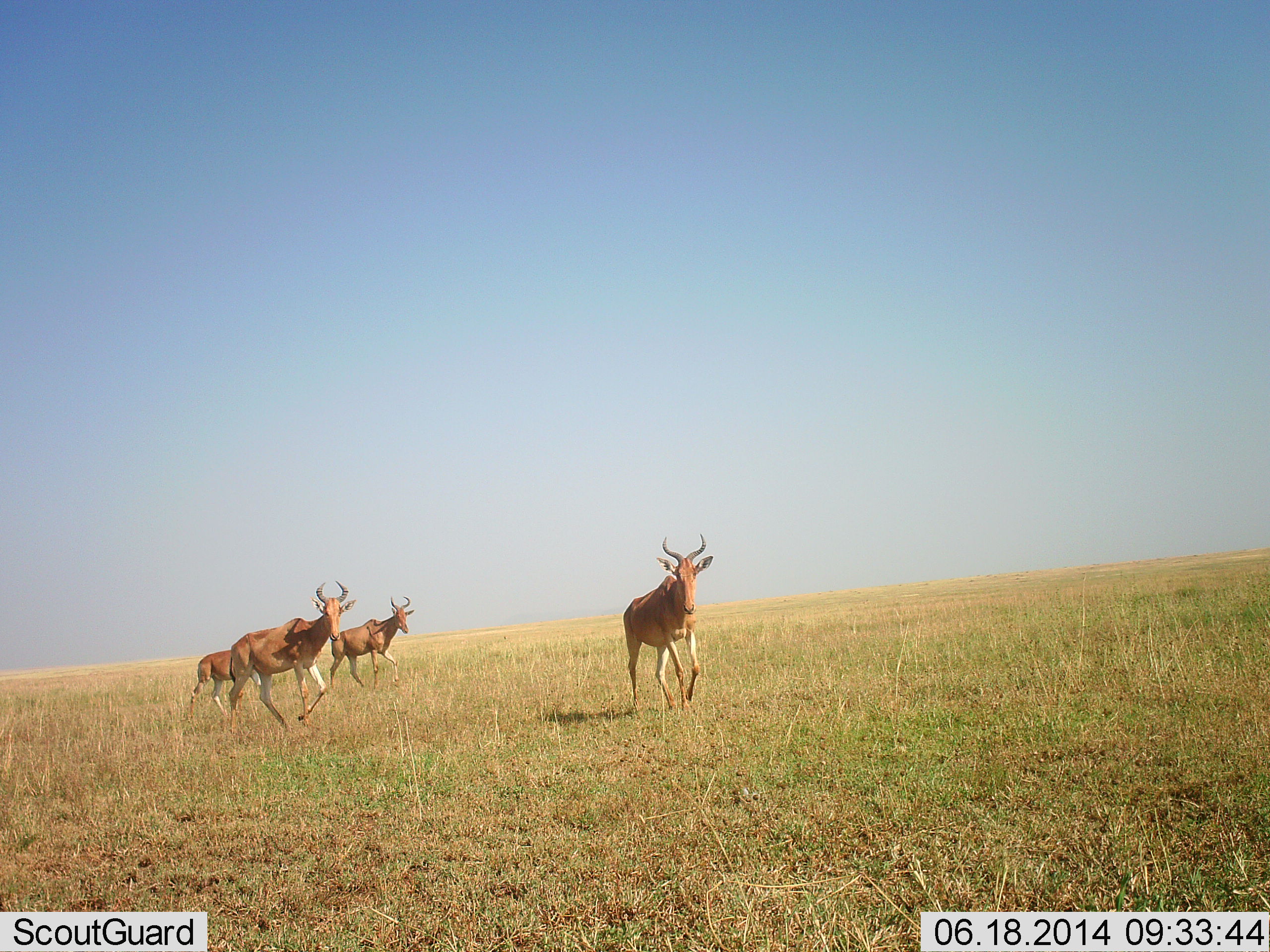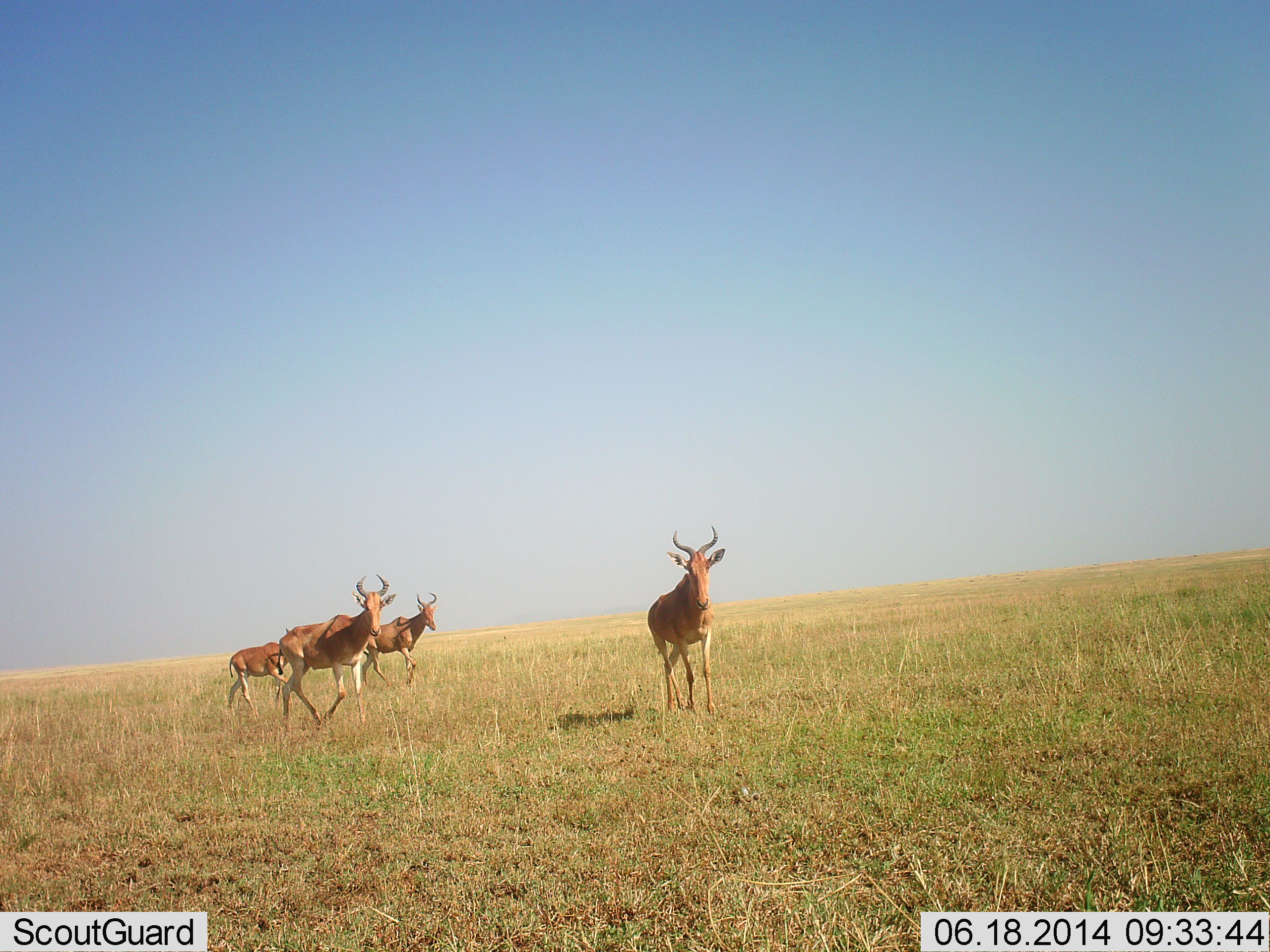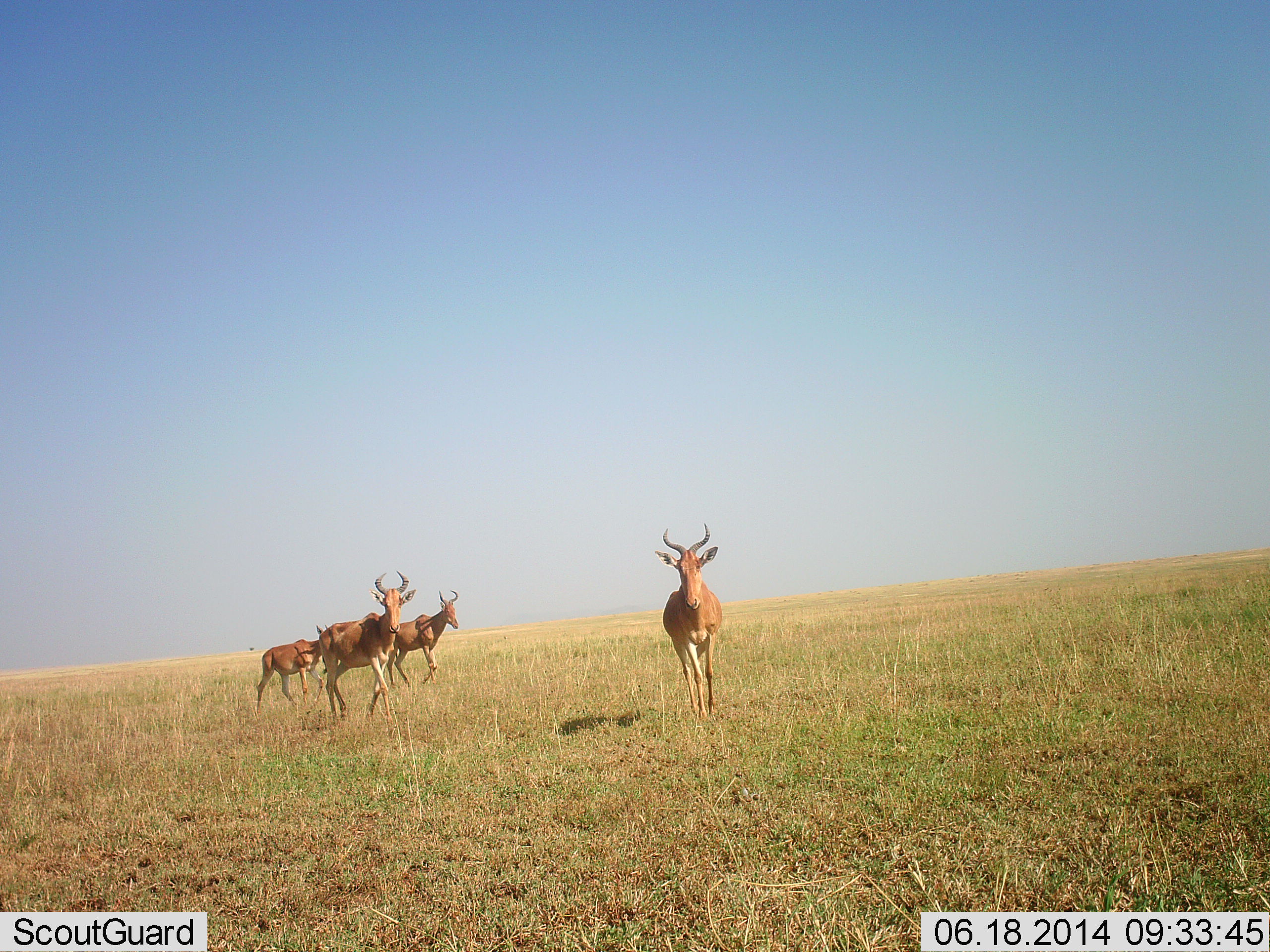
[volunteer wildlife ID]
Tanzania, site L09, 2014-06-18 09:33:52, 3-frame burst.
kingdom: Animalia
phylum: Chordata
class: Mammalia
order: Artiodactyla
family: Bovidae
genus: Alcelaphus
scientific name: Alcelaphus buselaphus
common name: hartebeest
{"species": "hartebeest (Alcelaphus buselaphus)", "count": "4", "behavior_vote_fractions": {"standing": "10%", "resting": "0%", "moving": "100%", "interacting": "0%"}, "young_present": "10%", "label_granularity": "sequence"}